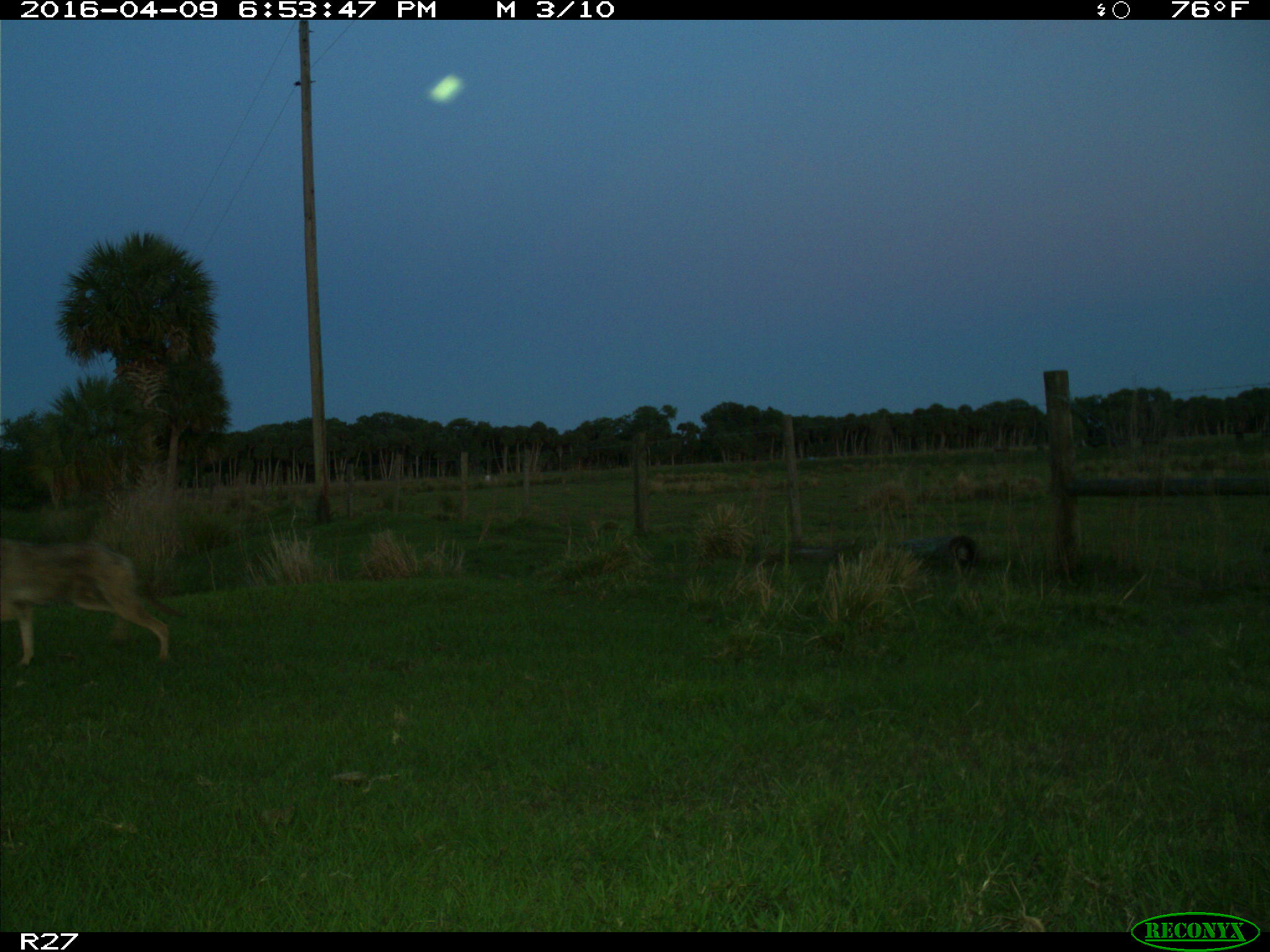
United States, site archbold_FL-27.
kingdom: Animalia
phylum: Chordata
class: Mammalia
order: Carnivora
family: Canidae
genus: Canis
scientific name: Canis latrans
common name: coyote